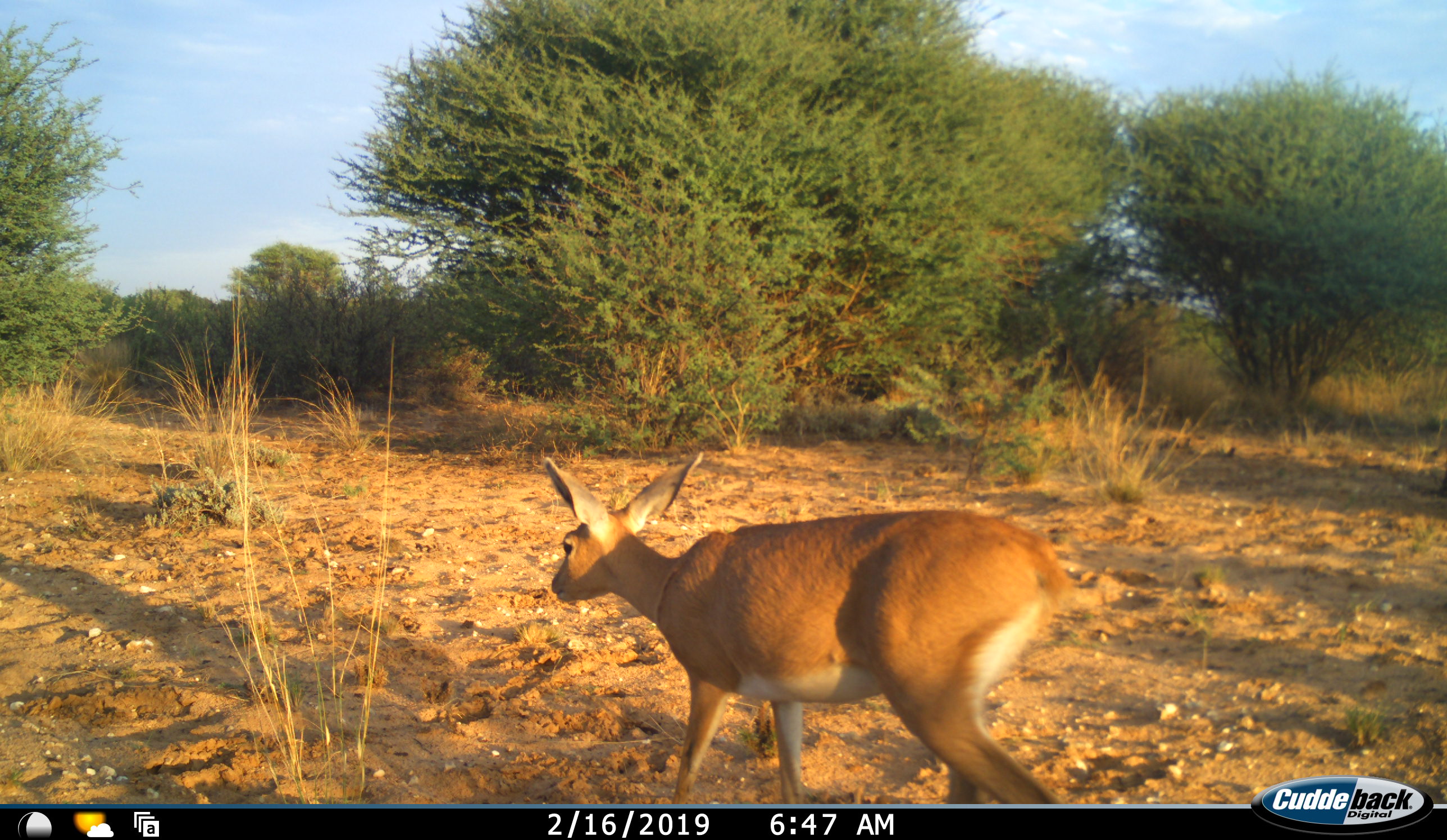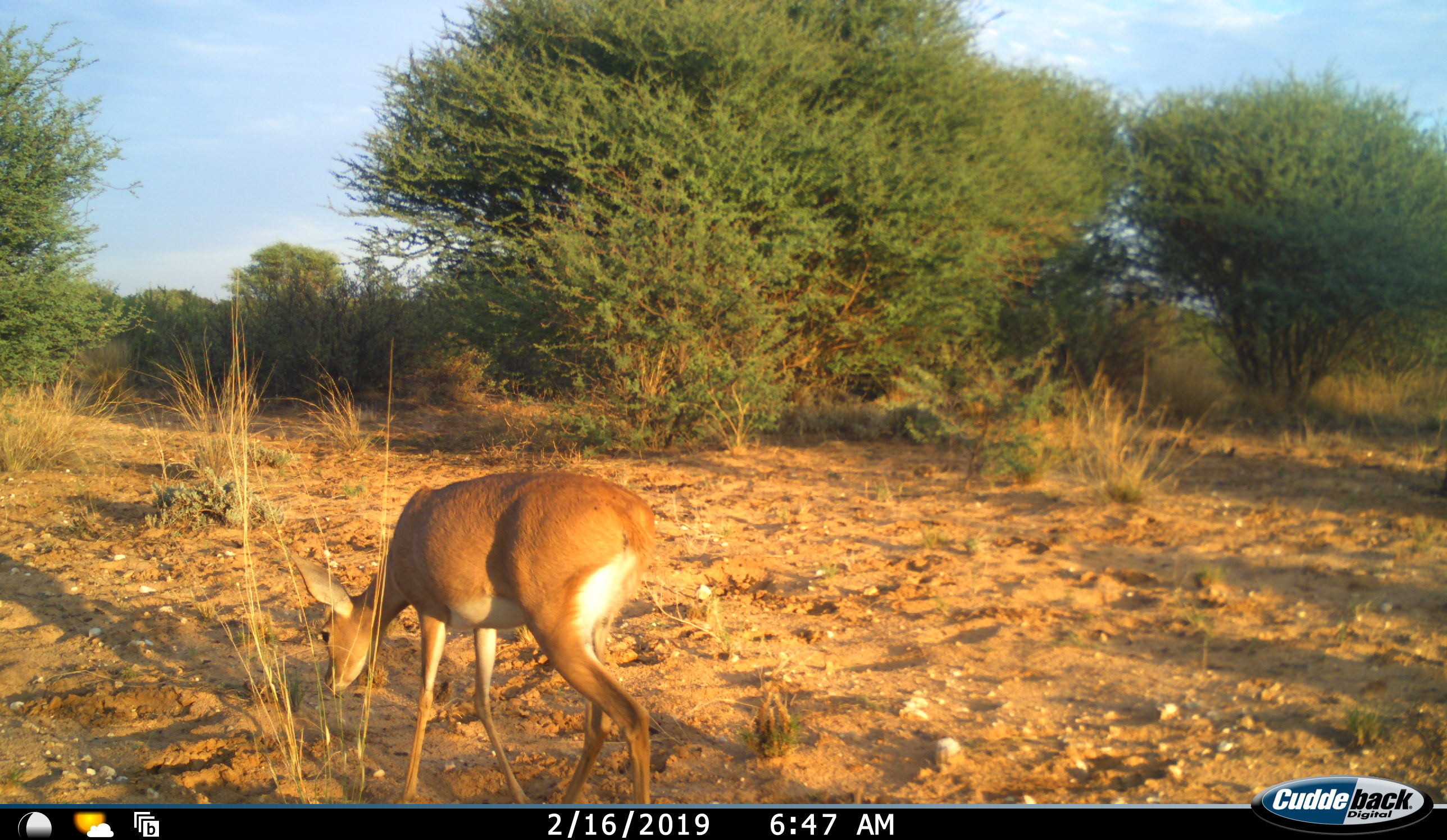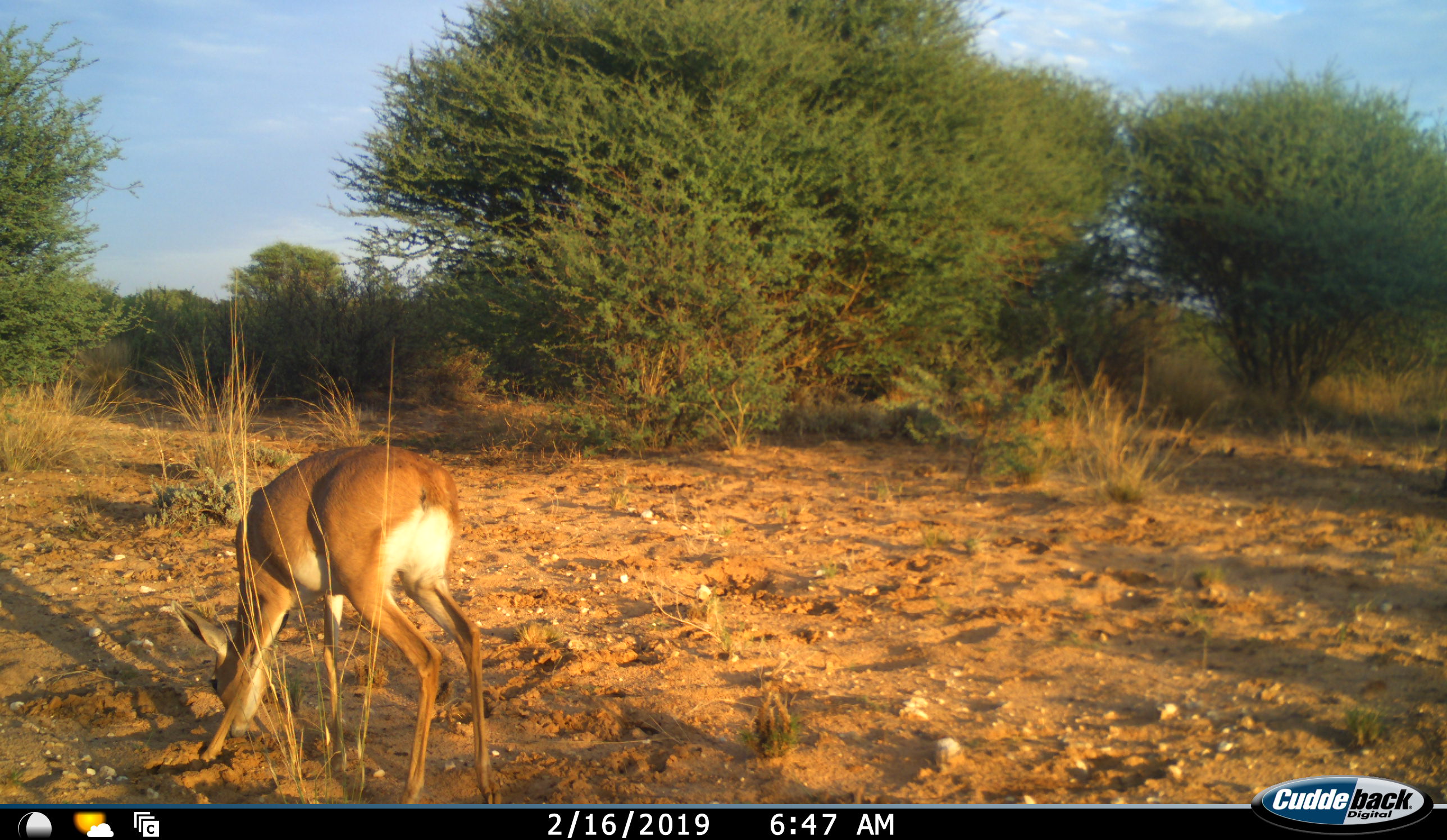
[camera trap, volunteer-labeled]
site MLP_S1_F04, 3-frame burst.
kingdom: Animalia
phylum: Chordata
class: Mammalia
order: Artiodactyla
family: Bovidae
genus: Raphicerus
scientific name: Raphicerus campestris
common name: steenbok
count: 1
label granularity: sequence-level